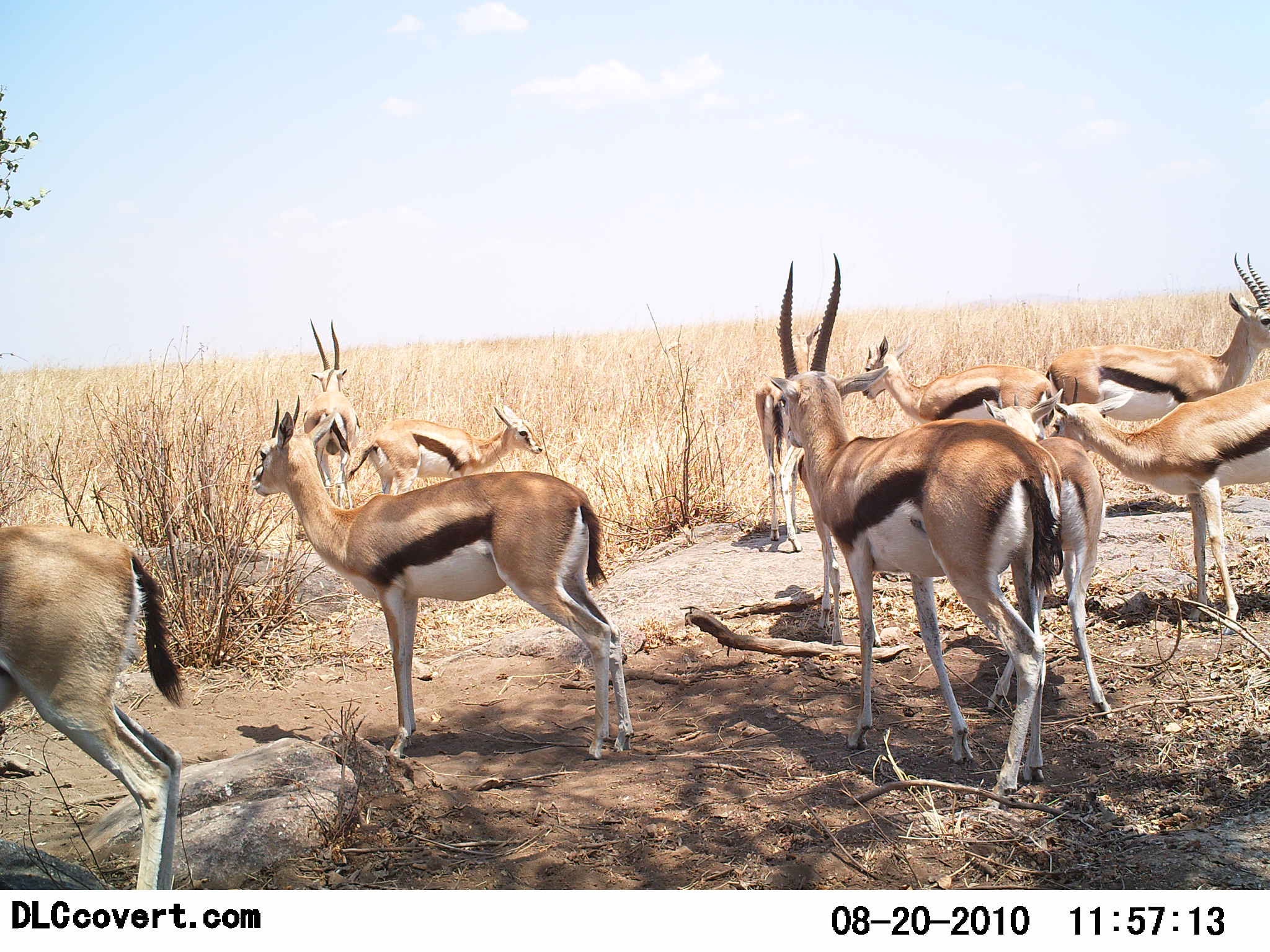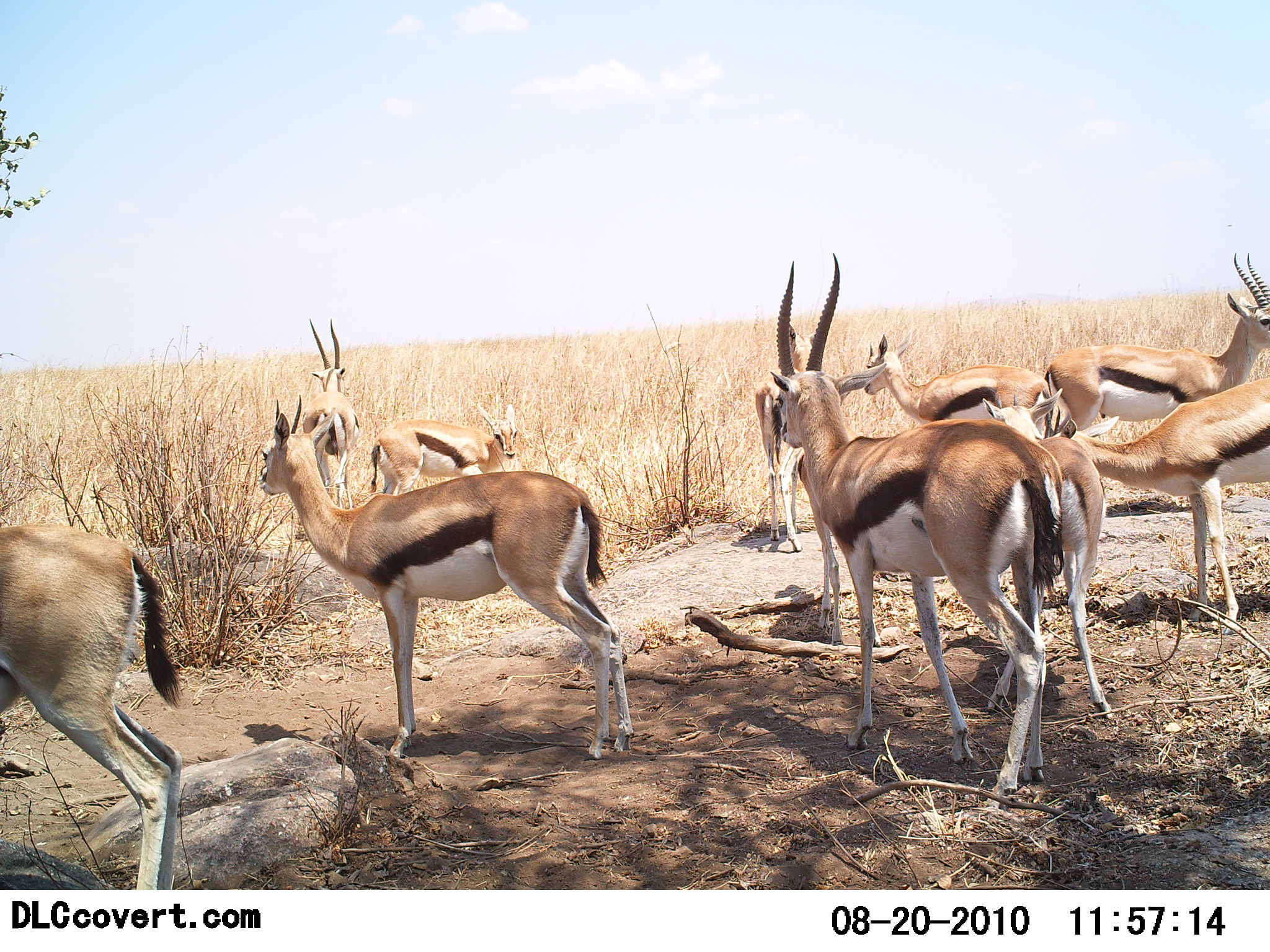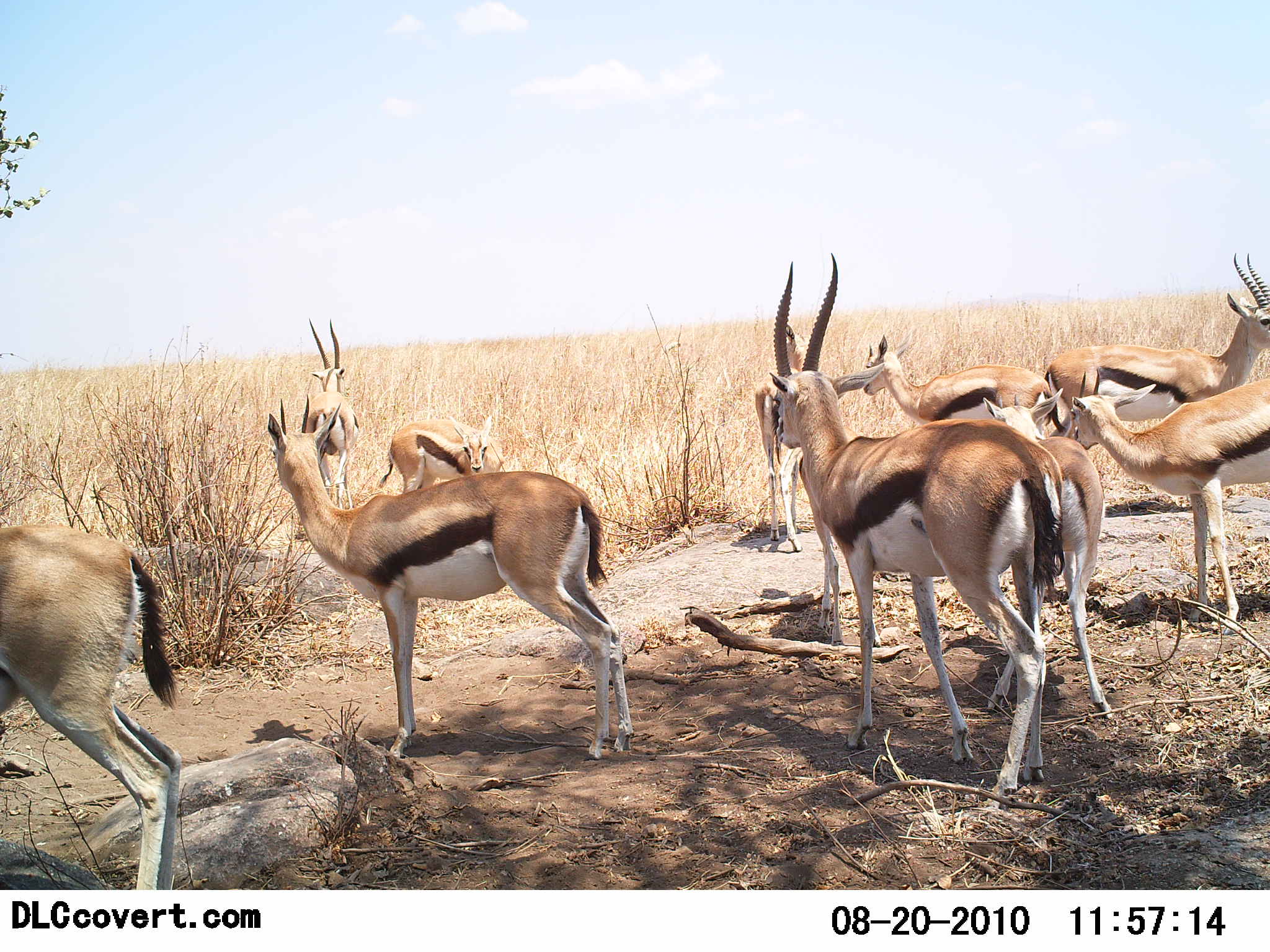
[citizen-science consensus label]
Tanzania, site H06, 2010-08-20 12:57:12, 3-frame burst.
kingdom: Animalia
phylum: Chordata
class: Mammalia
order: Artiodactyla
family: Bovidae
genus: Eudorcas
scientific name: Eudorcas thomsonii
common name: thomson's gazelle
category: gazellethomsons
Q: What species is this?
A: Gazellethomsons (thomson's gazelle) (Eudorcas thomsonii).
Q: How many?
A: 10.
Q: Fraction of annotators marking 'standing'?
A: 93%.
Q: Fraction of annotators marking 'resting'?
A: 14%.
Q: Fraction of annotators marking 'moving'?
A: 7%.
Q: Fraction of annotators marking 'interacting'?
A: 21%.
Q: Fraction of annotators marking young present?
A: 21%.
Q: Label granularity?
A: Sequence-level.